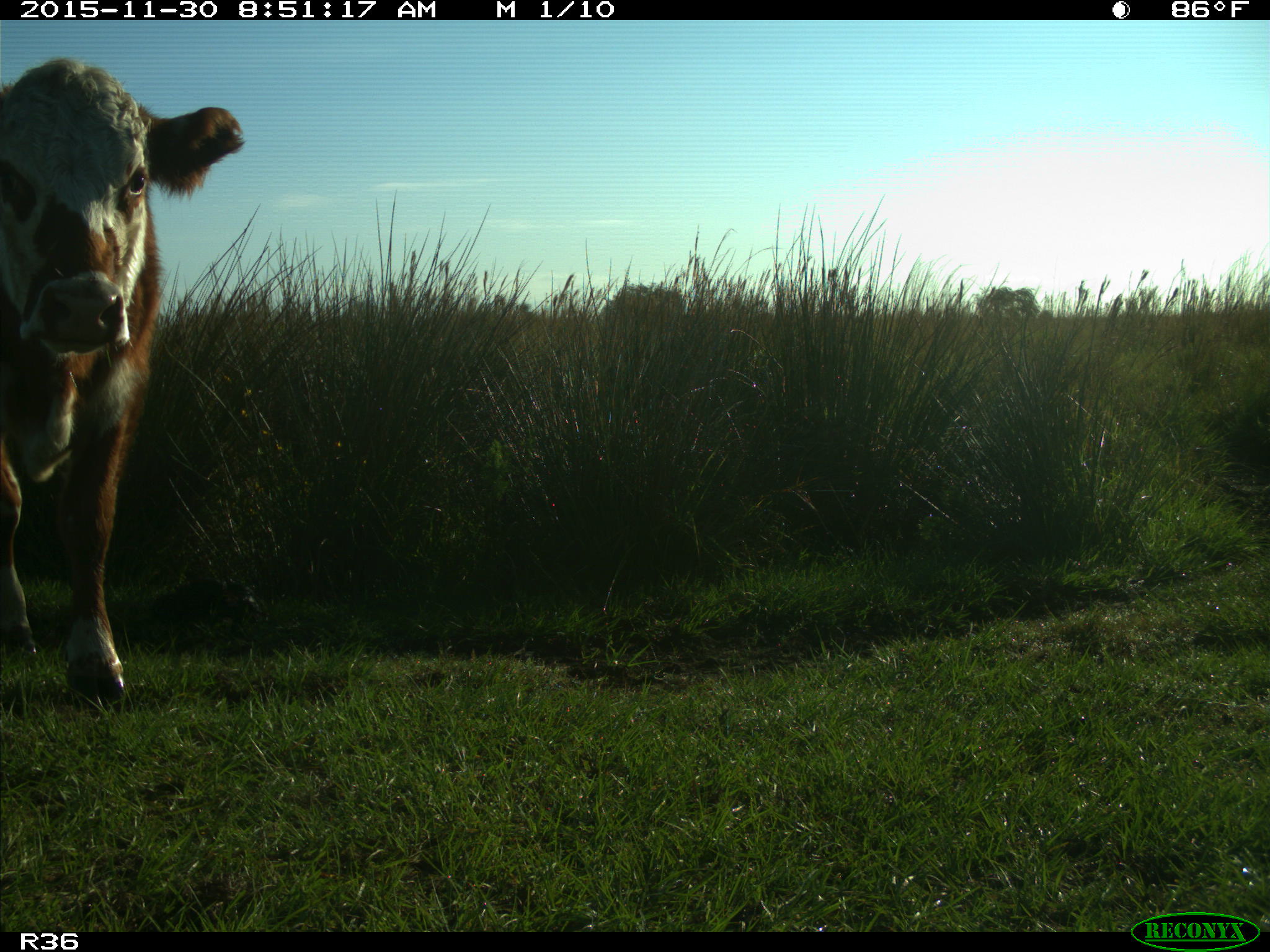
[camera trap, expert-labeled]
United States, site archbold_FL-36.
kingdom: Animalia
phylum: Chordata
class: Mammalia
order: Artiodactyla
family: Bovidae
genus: Bos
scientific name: Bos taurus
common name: domestic cow